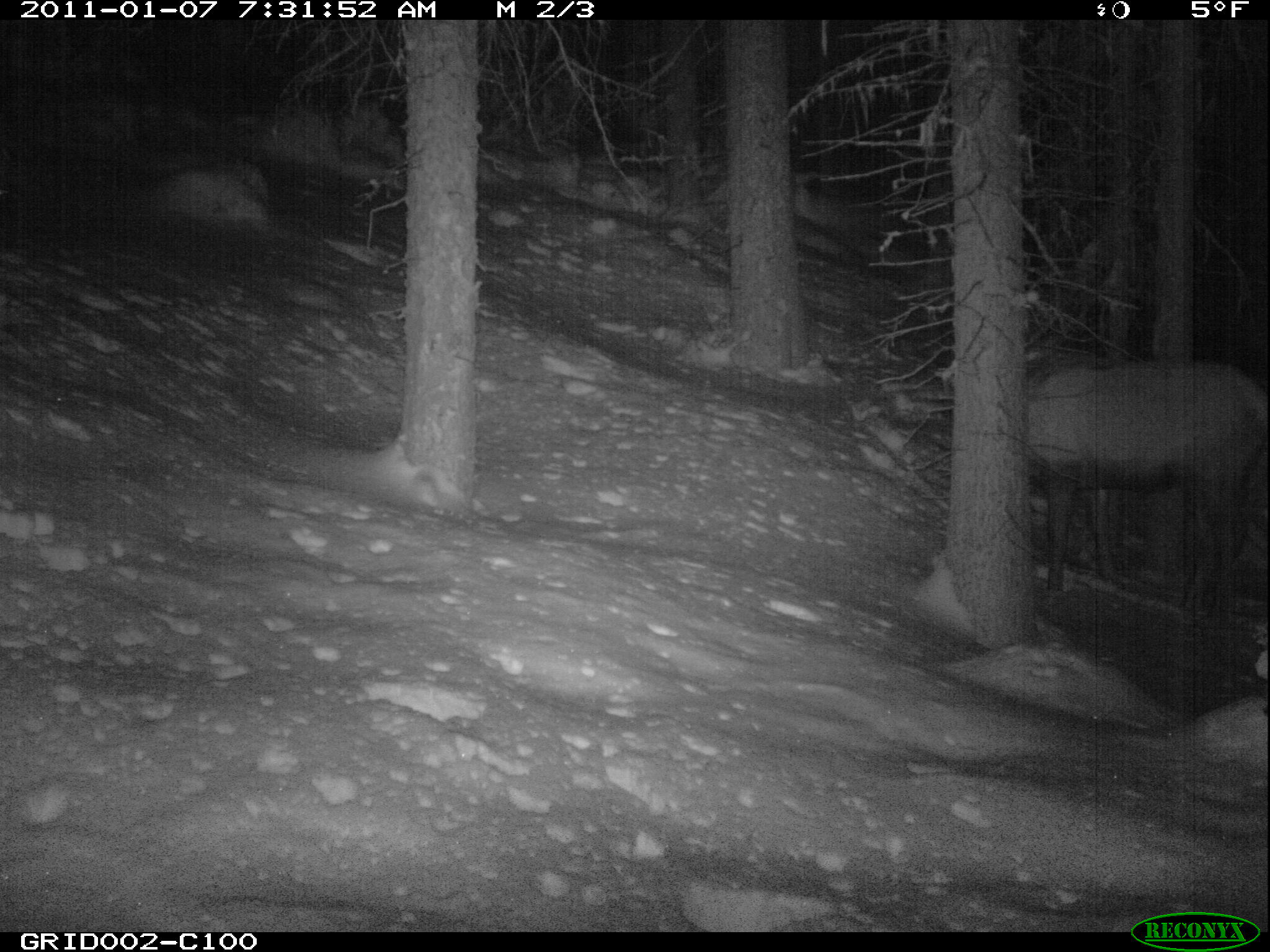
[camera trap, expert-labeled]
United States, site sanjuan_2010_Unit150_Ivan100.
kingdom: Animalia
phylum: Chordata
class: Mammalia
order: Artiodactyla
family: Cervidae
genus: Cervus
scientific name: Cervus elaphus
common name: red deer